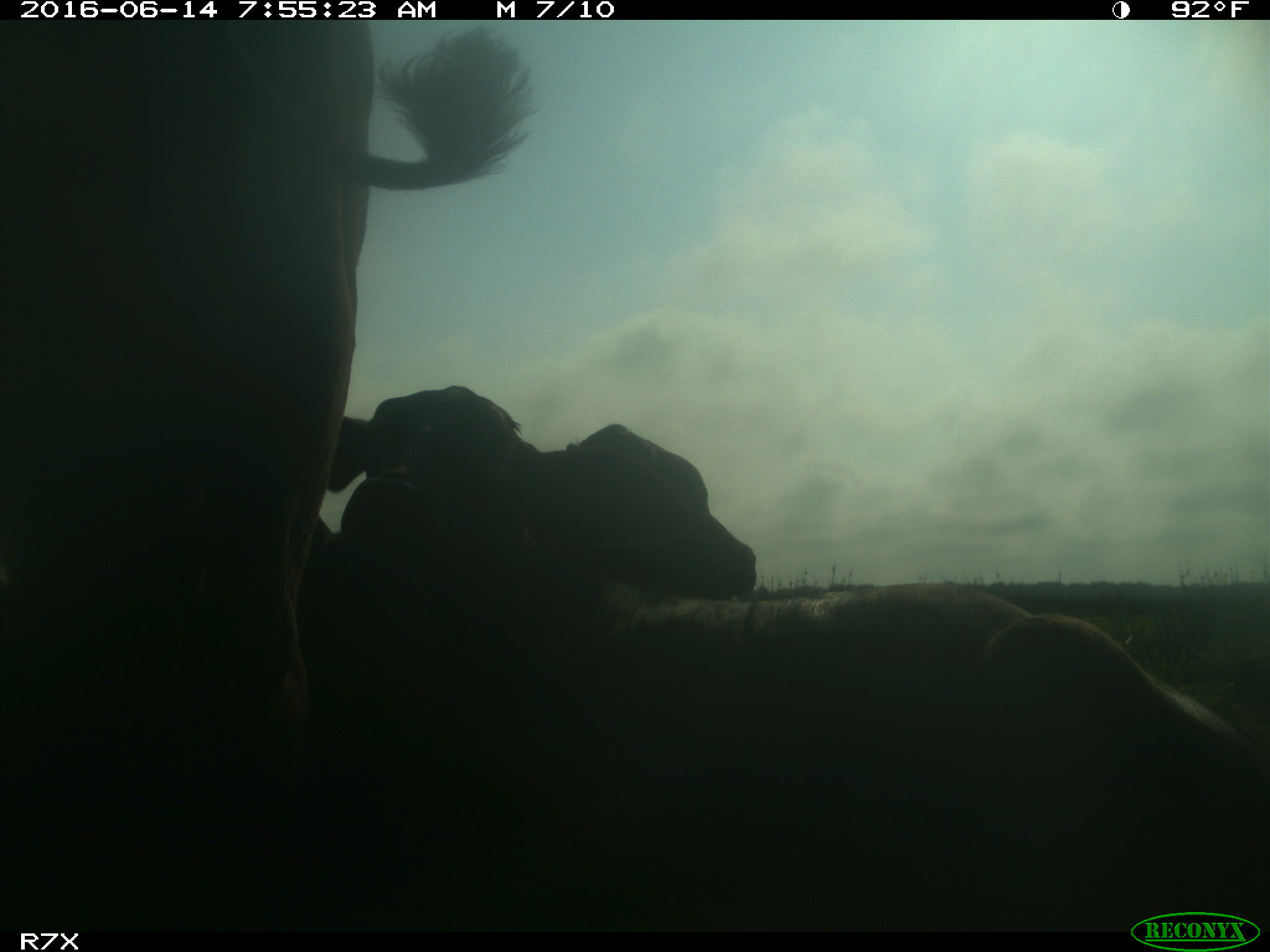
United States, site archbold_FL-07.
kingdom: Animalia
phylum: Chordata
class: Mammalia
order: Artiodactyla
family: Bovidae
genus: Bos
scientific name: Bos taurus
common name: domestic cow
Bos taurus (domestic cow).